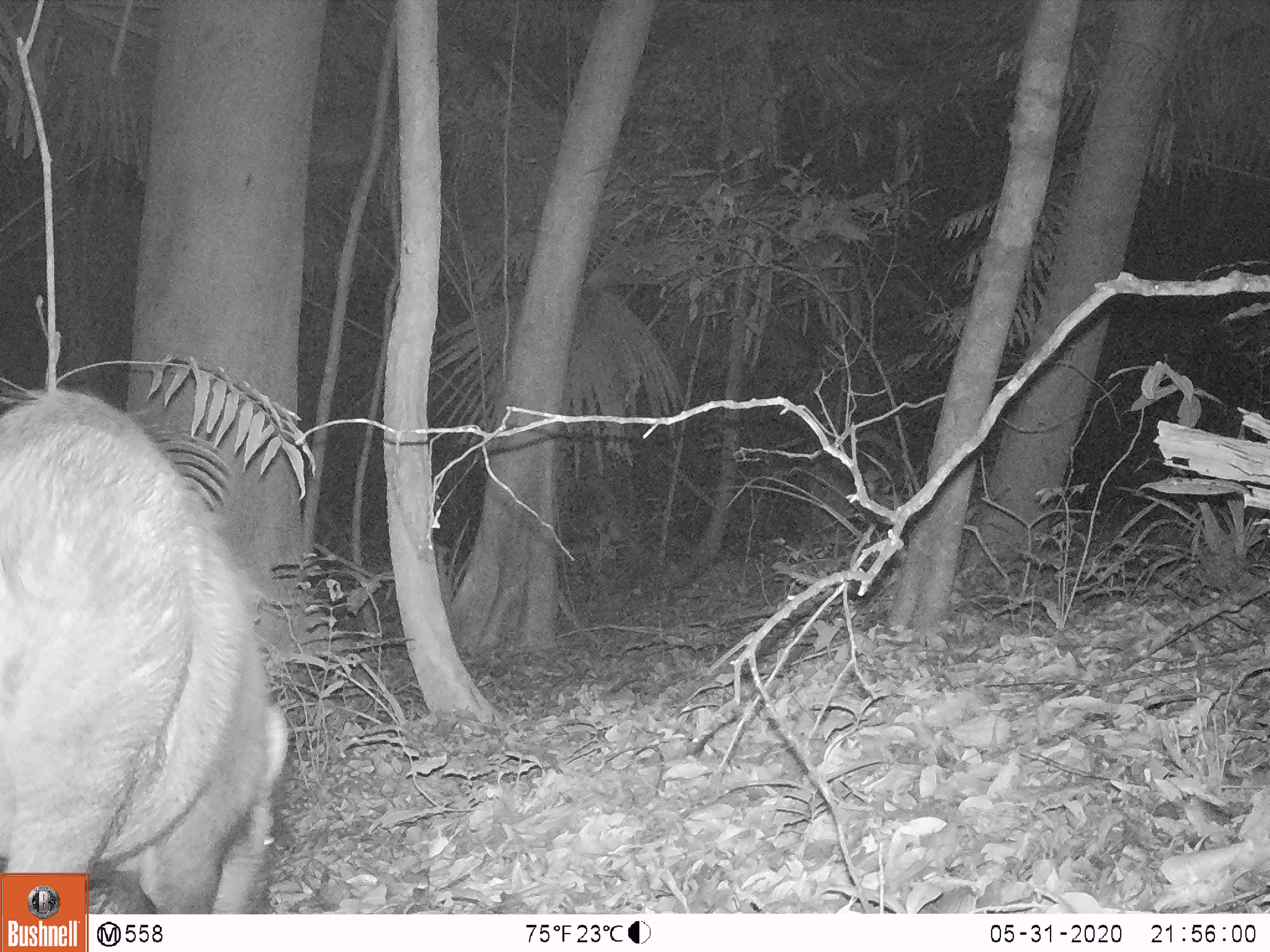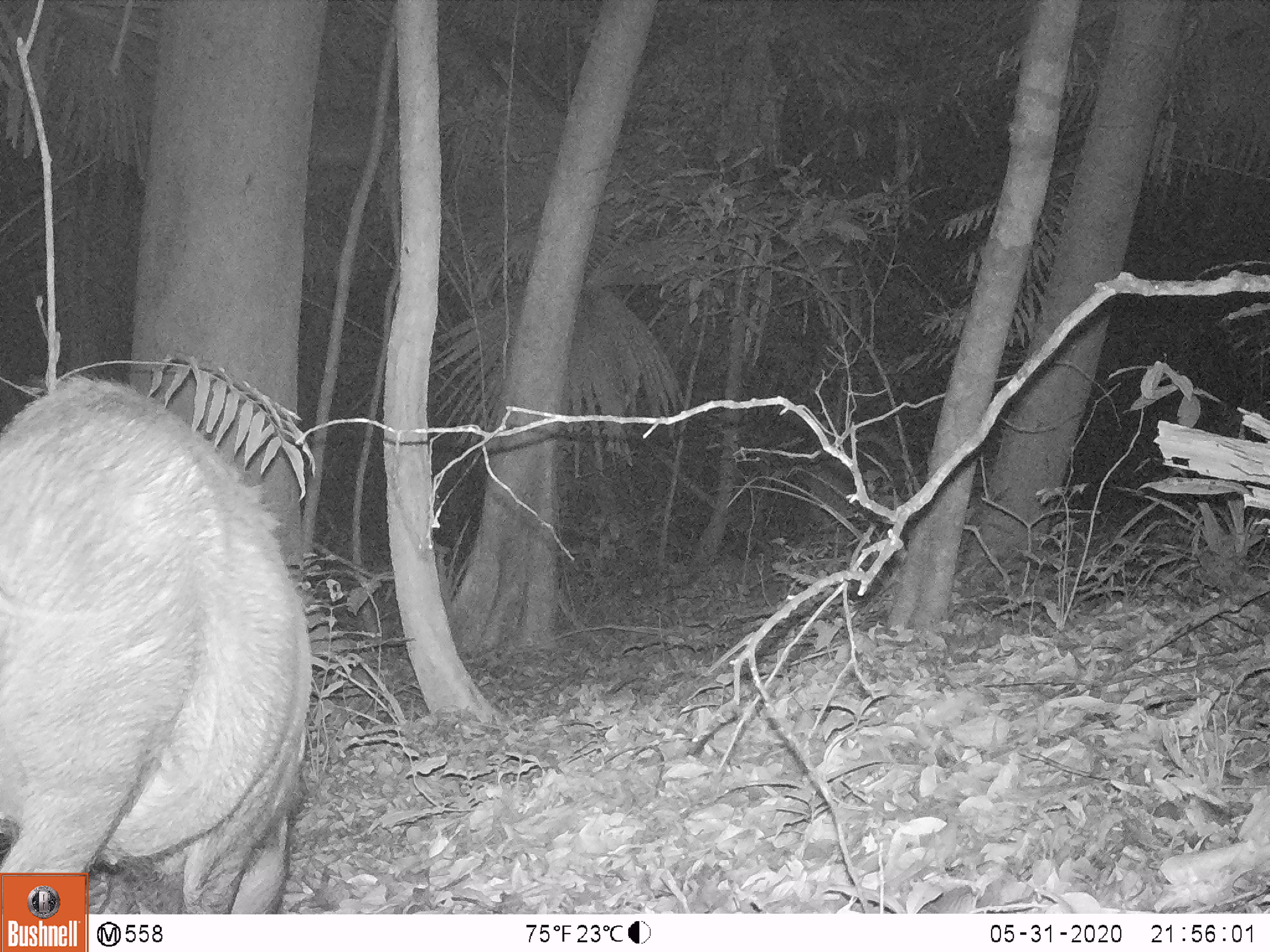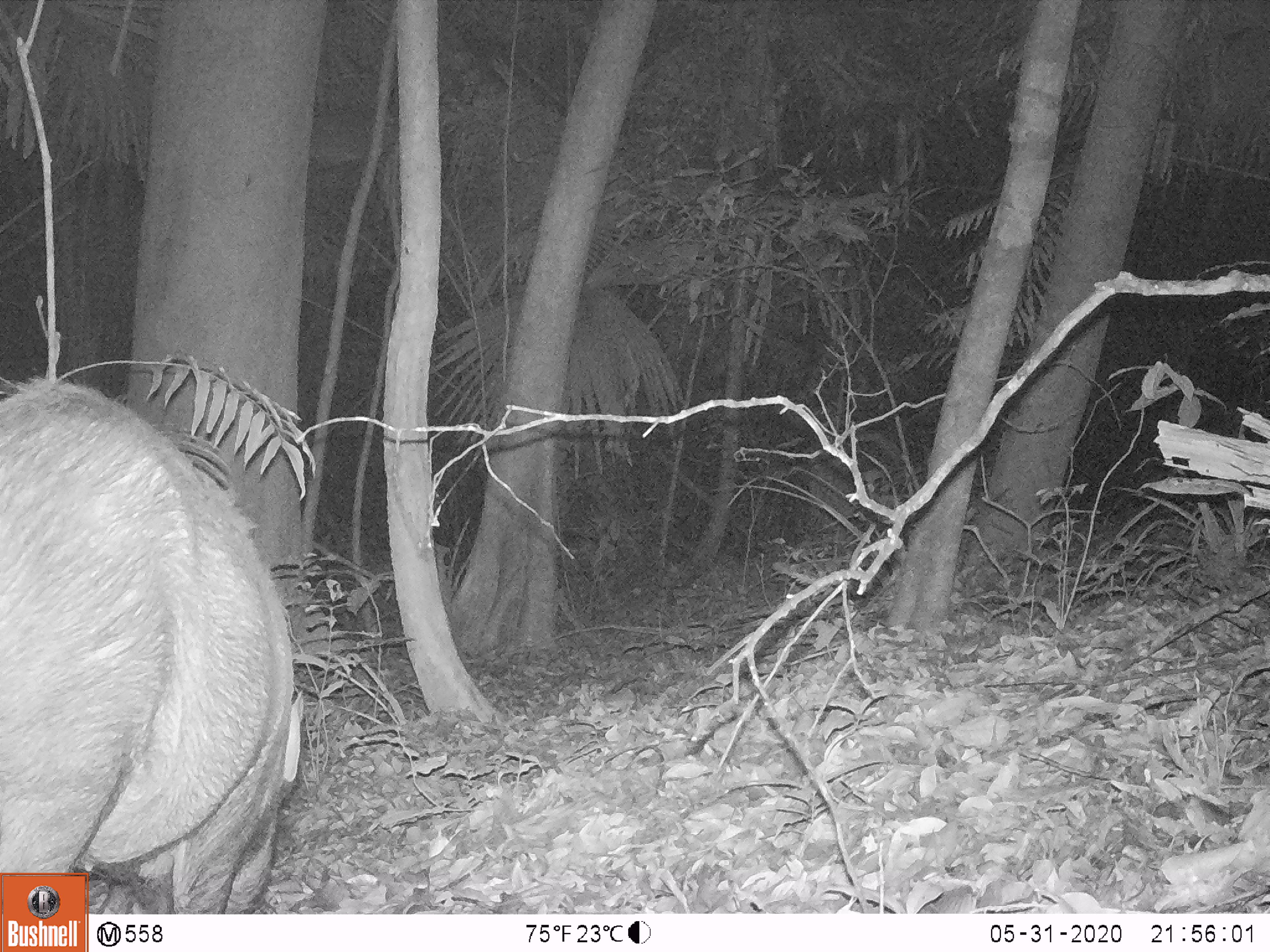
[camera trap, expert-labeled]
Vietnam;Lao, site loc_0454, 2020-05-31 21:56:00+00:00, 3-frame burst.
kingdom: Animalia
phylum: Chordata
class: Mammalia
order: Artiodactyla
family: Suidae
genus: Sus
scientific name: Sus scrofa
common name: eurasian wild pig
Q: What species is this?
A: Eurasian wild pig (Sus scrofa).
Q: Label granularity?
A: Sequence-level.